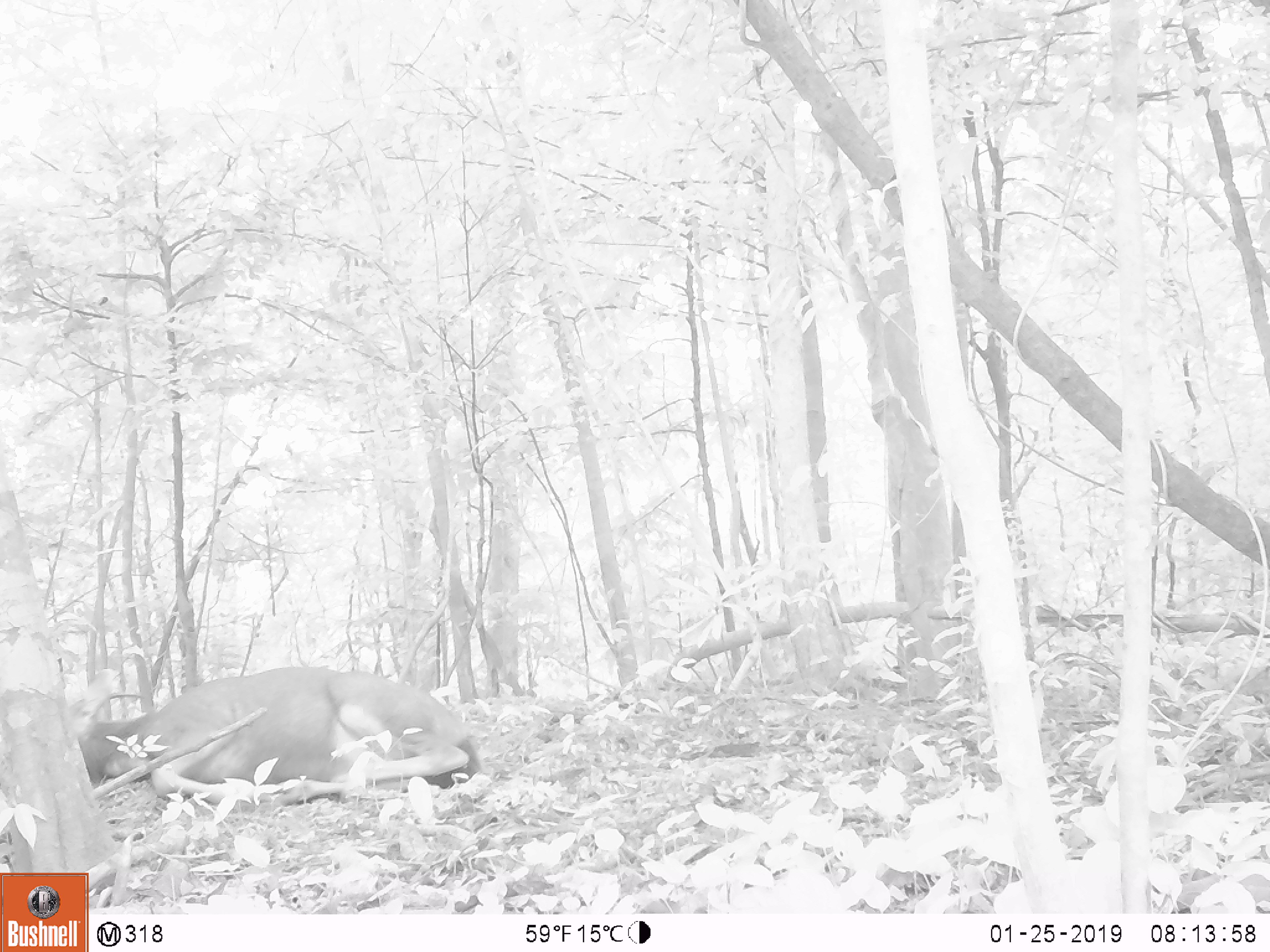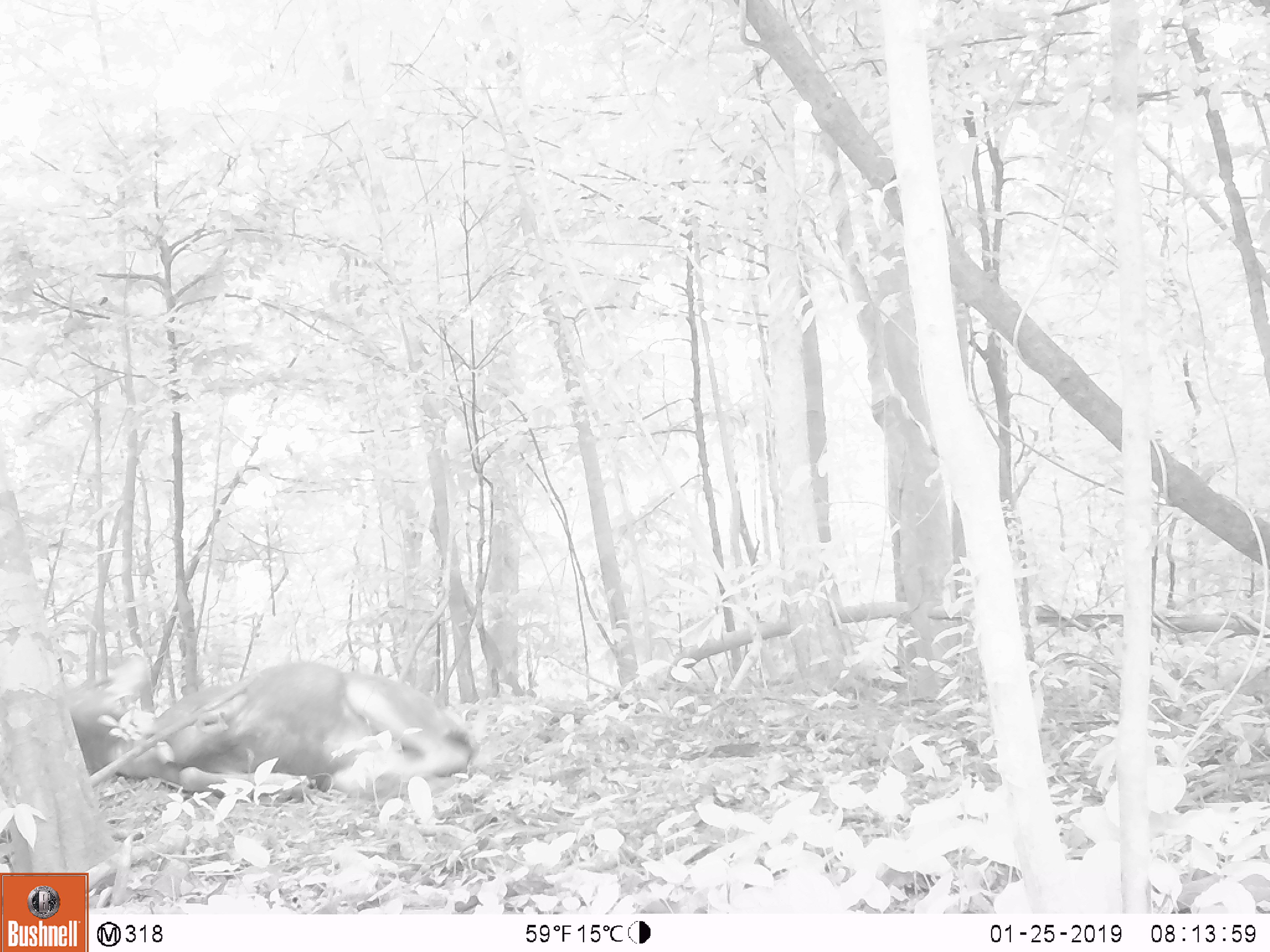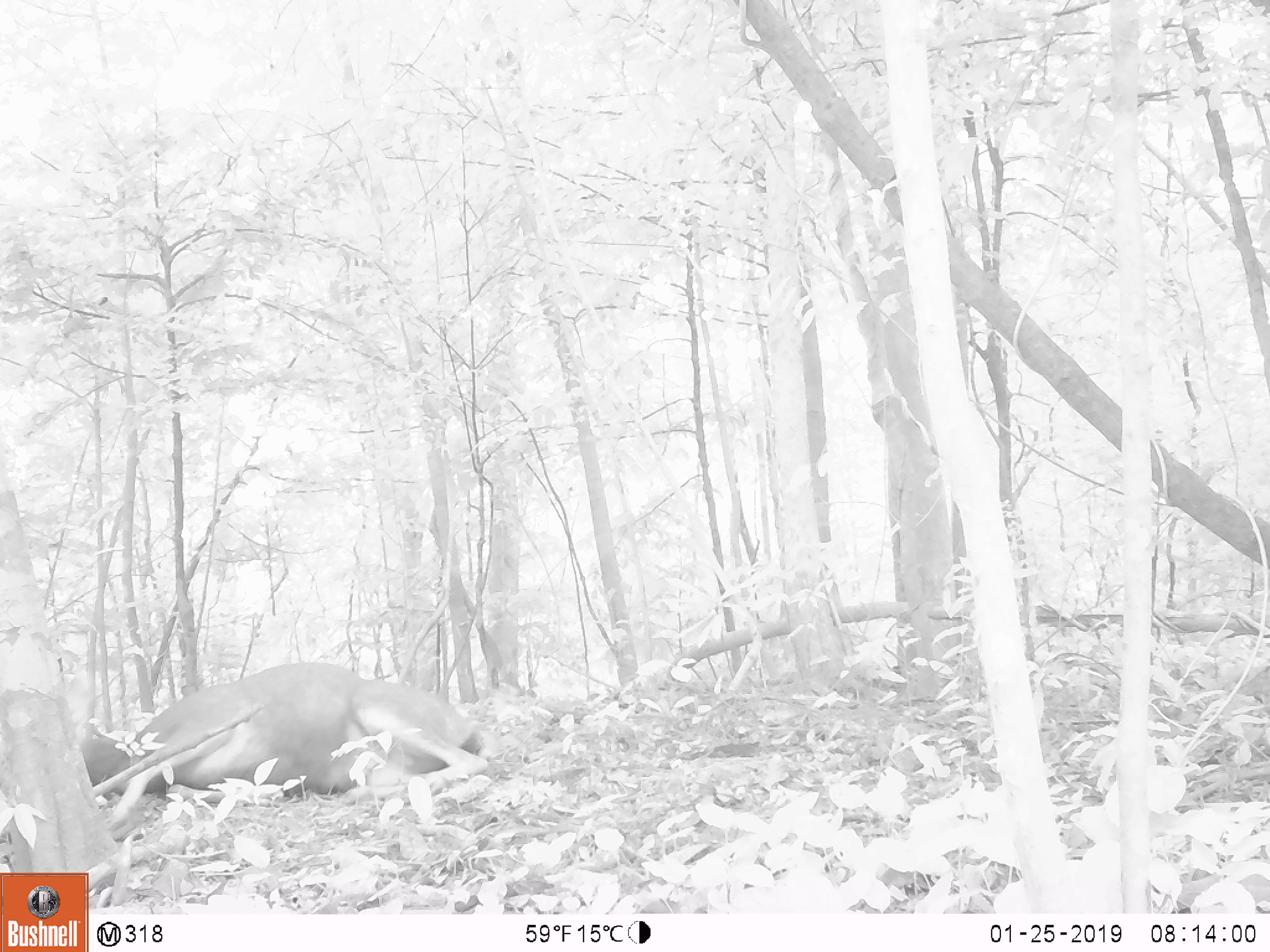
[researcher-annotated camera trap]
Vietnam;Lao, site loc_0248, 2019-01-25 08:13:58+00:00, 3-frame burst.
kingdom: Animalia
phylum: Chordata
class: Mammalia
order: Artiodactyla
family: Cervidae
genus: Rusa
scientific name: Rusa unicolor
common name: sambar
Sambar (Rusa unicolor). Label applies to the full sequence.